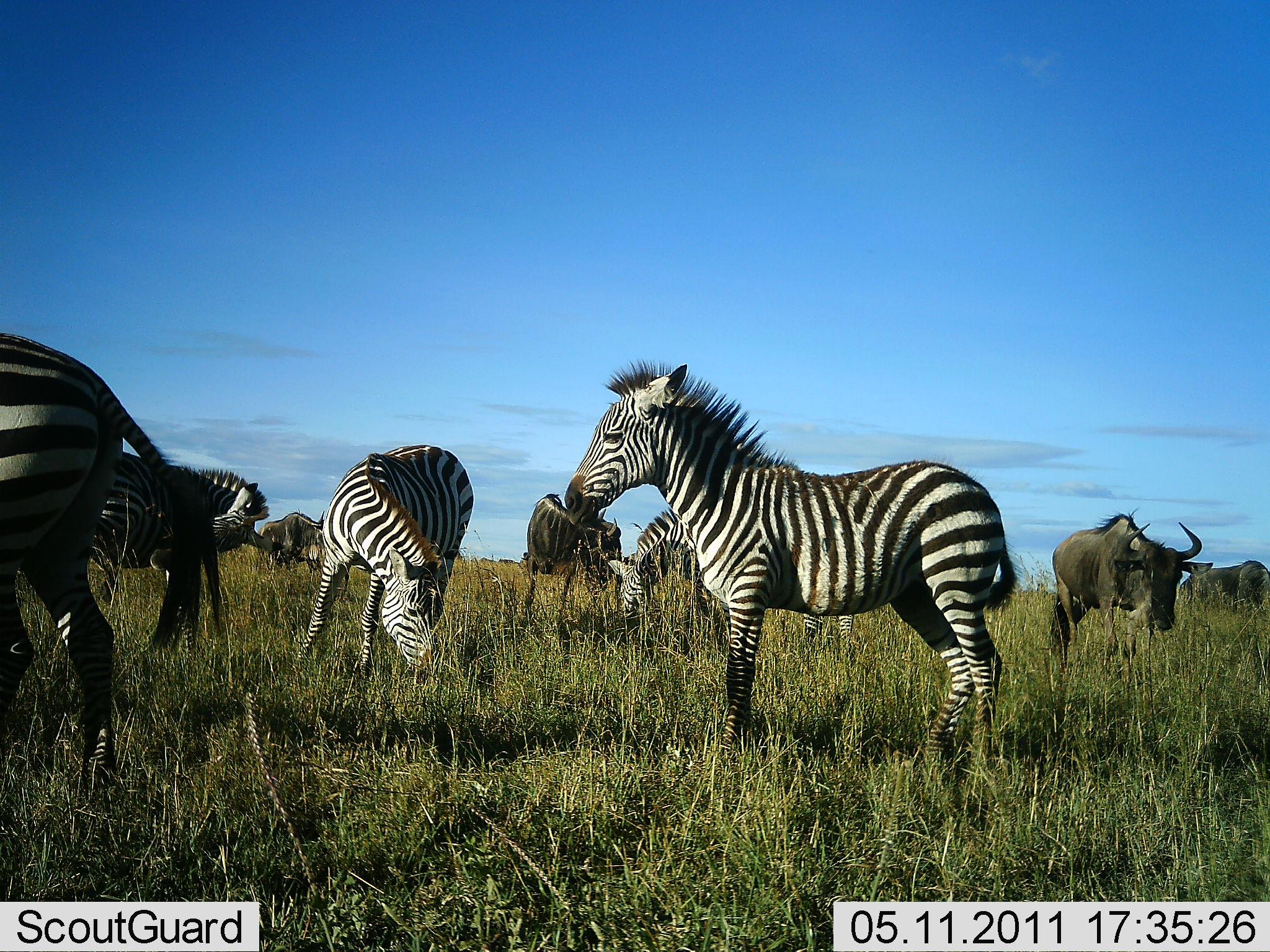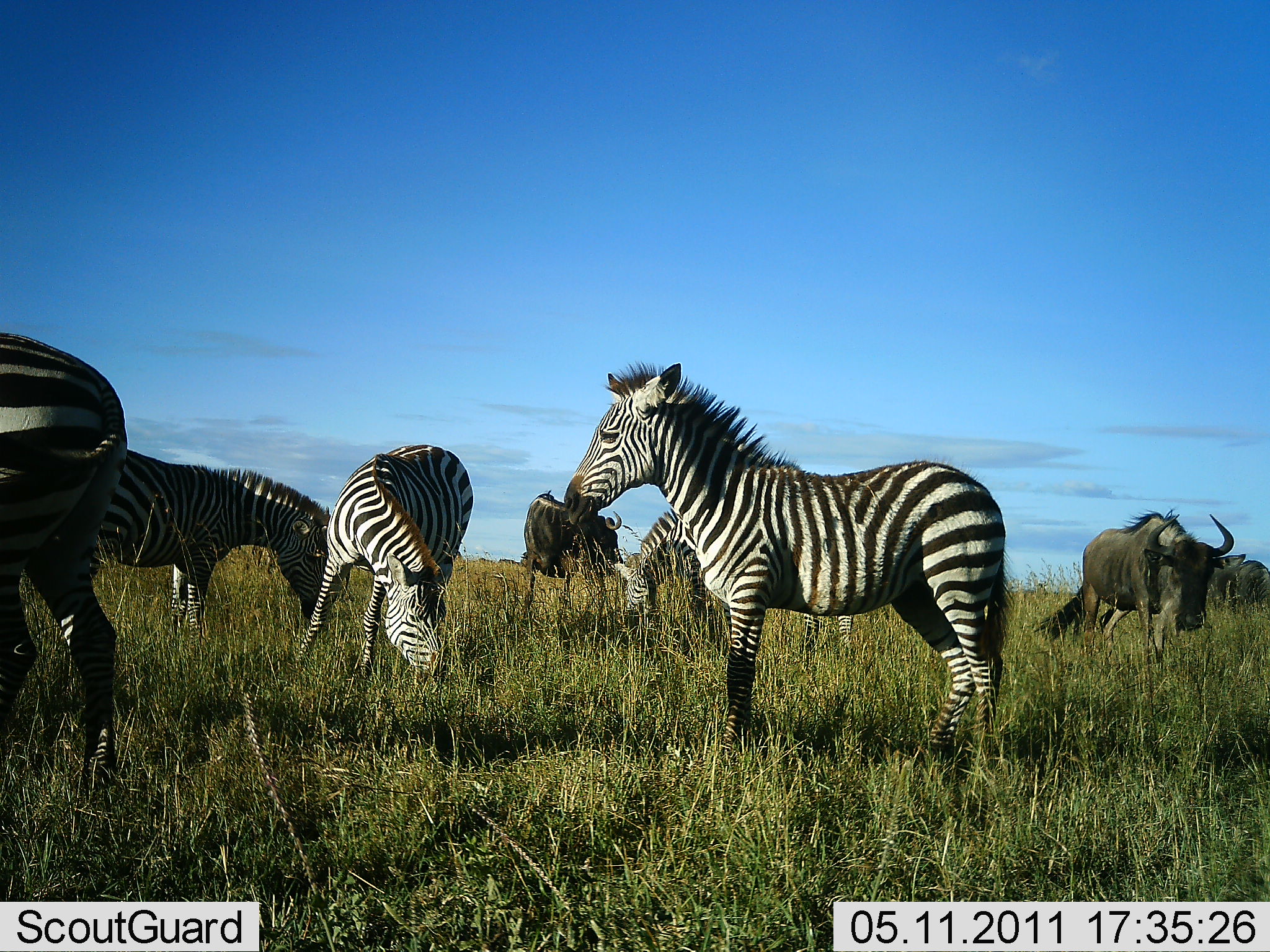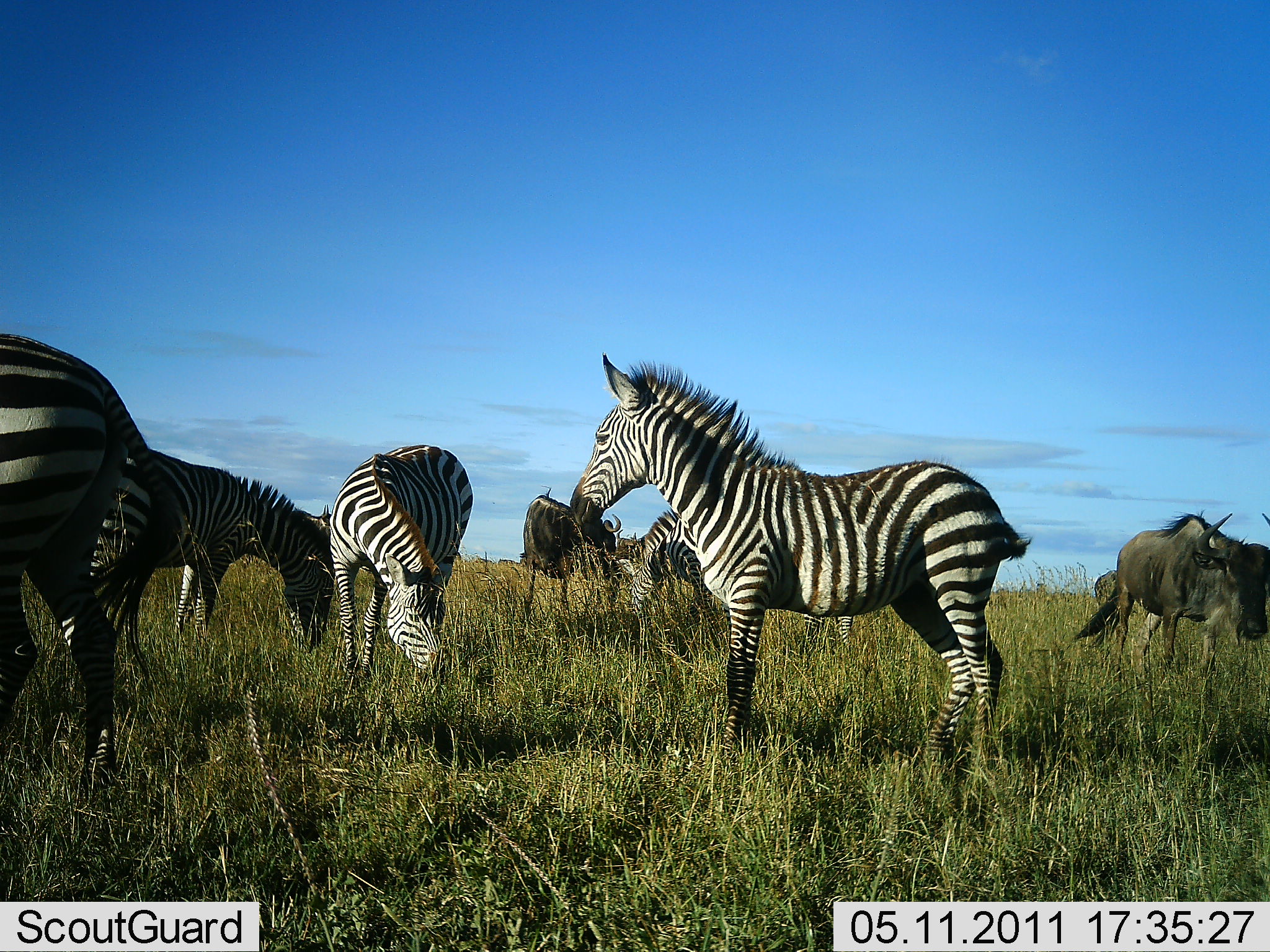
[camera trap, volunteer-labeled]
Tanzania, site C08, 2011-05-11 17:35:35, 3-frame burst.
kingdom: Animalia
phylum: Chordata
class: Mammalia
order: Artiodactyla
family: Bovidae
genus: Connochaetes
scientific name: Connochaetes taurinus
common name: blue wildebeest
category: wildebeest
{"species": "wildebeest (blue wildebeest) (Connochaetes taurinus)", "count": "4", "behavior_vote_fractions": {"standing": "45%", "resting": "0%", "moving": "18%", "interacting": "0%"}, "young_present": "0%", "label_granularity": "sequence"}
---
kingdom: Animalia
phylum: Chordata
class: Mammalia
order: Perissodactyla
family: Equidae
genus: Equus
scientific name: Equus quagga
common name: plains zebra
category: zebra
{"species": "zebra (plains zebra) (Equus quagga)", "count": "5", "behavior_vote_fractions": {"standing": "64%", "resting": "0%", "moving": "9%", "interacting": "0%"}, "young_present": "9%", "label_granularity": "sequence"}